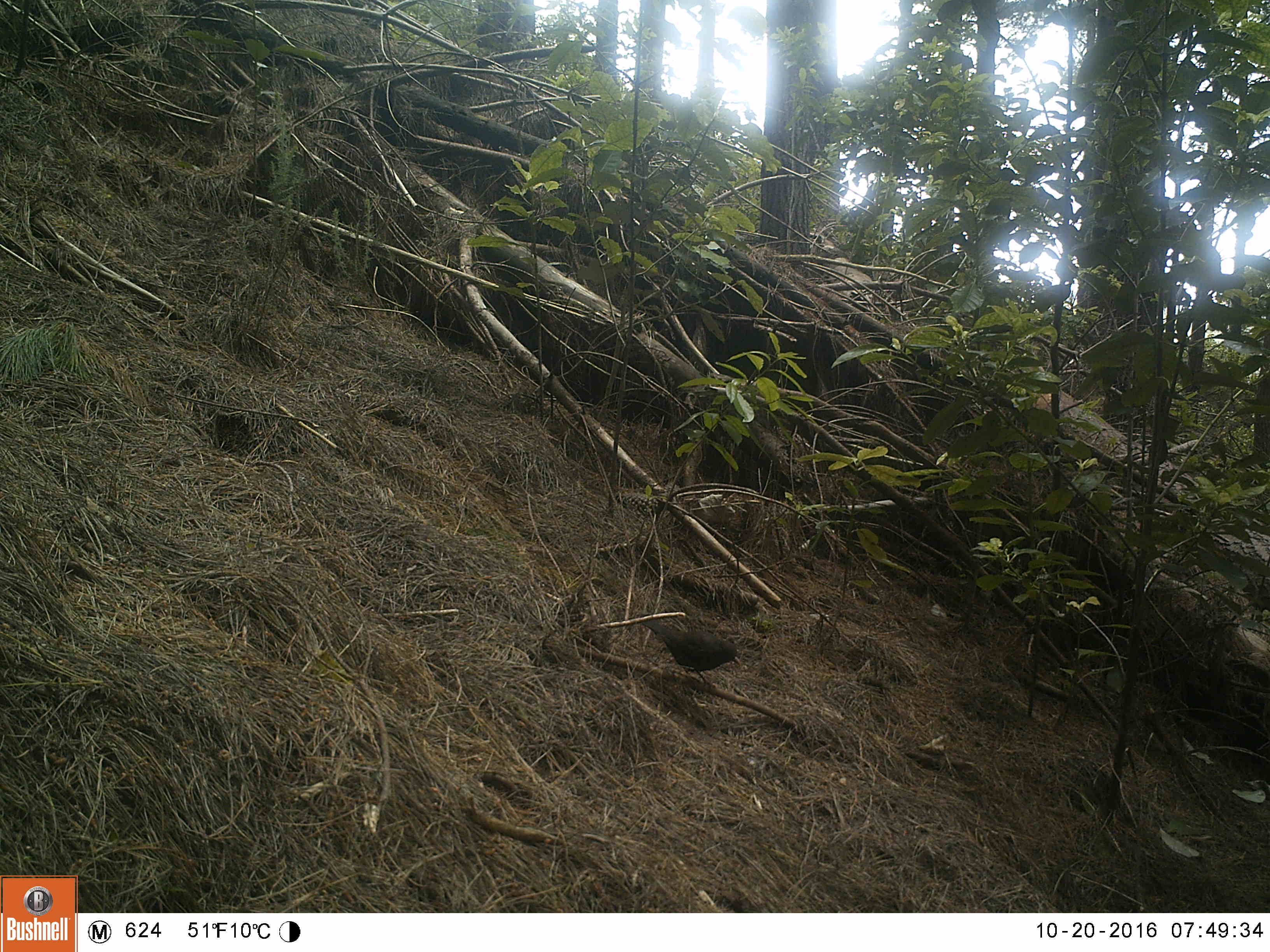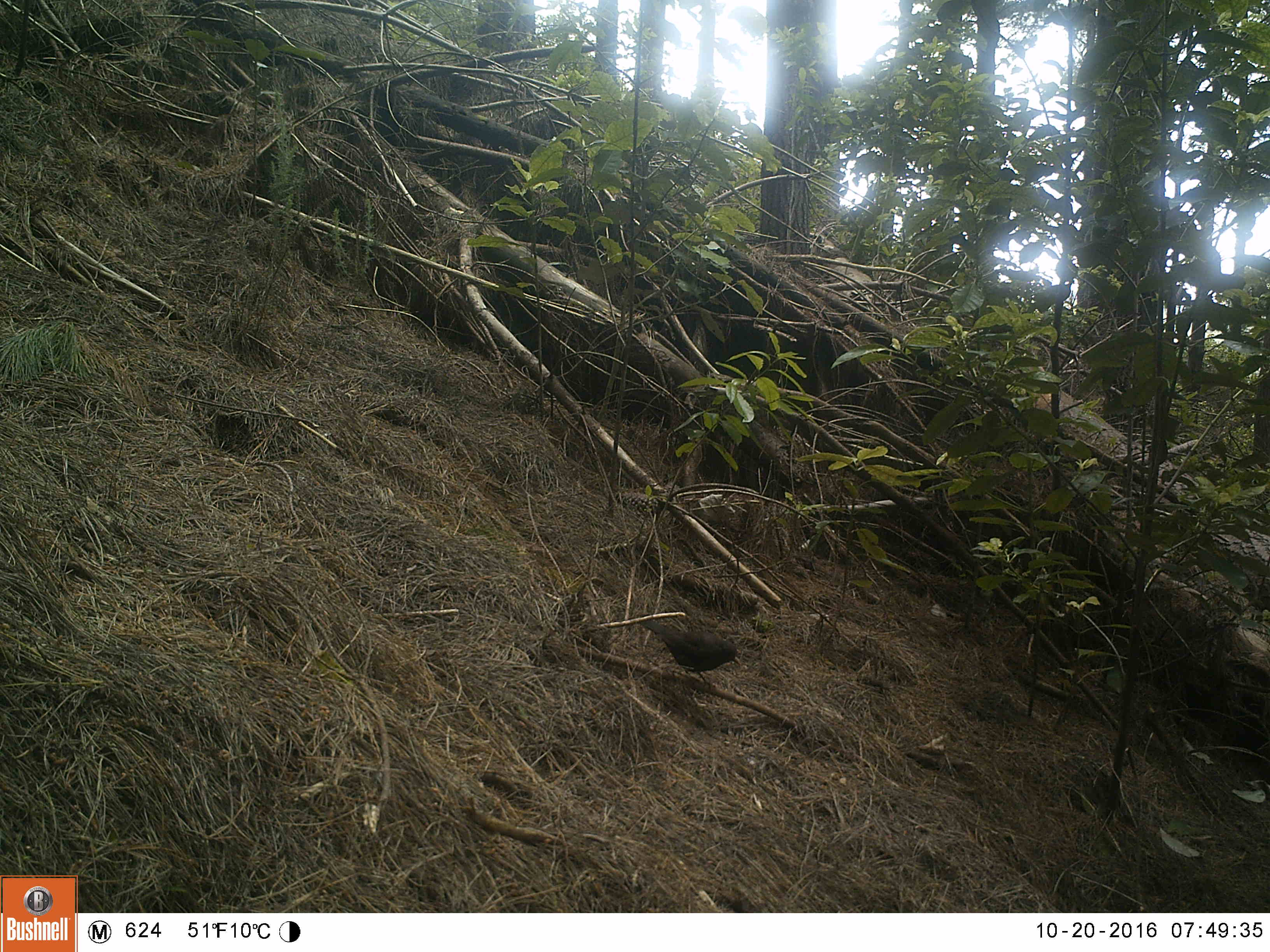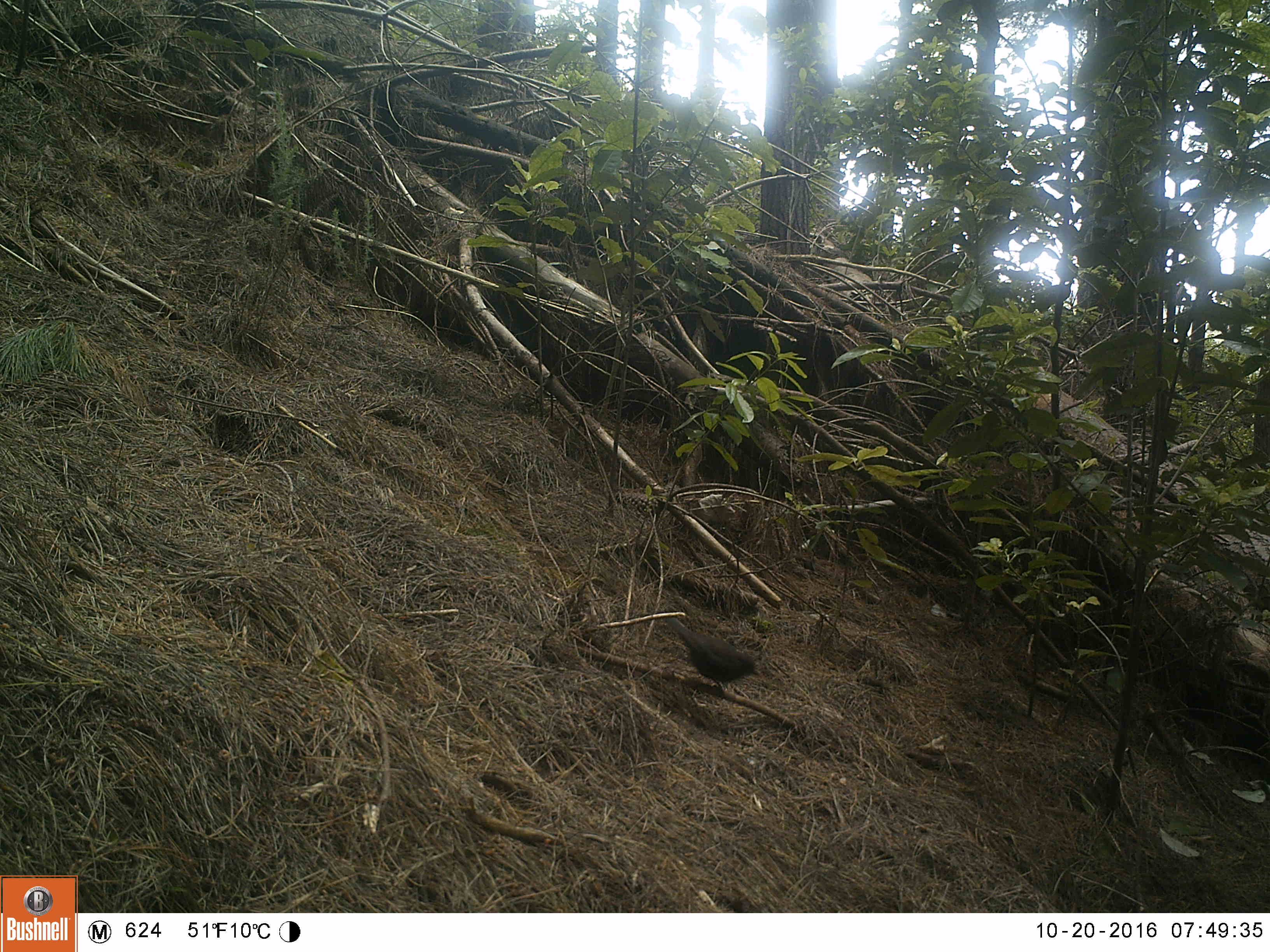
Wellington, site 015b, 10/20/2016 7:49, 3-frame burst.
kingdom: Animalia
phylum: Chordata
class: Aves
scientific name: Aves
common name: bird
Bird (Aves).